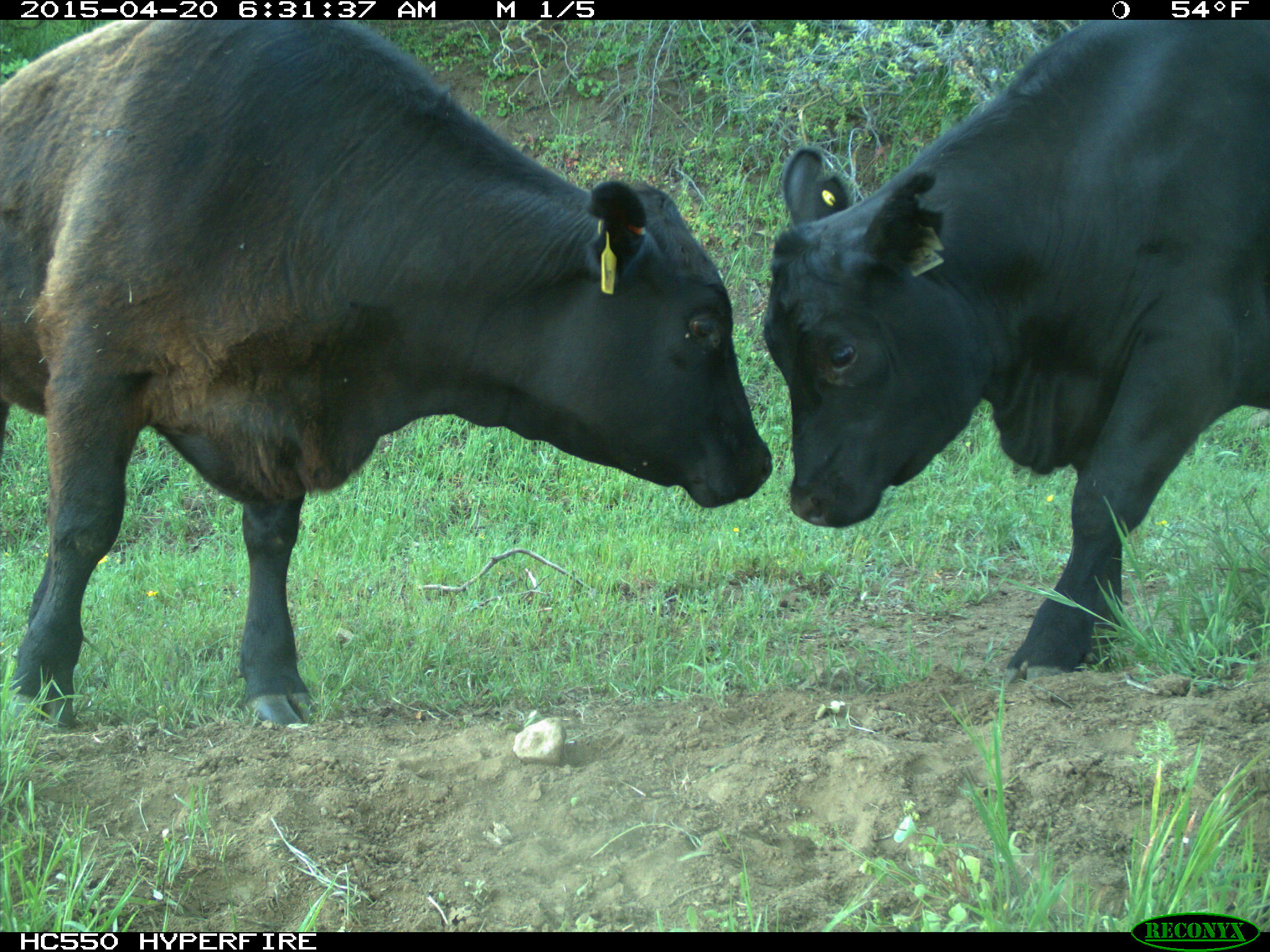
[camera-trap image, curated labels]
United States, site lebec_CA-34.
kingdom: Animalia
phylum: Chordata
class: Mammalia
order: Artiodactyla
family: Bovidae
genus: Bos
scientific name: Bos taurus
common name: domestic cow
Bos taurus (domestic cow).